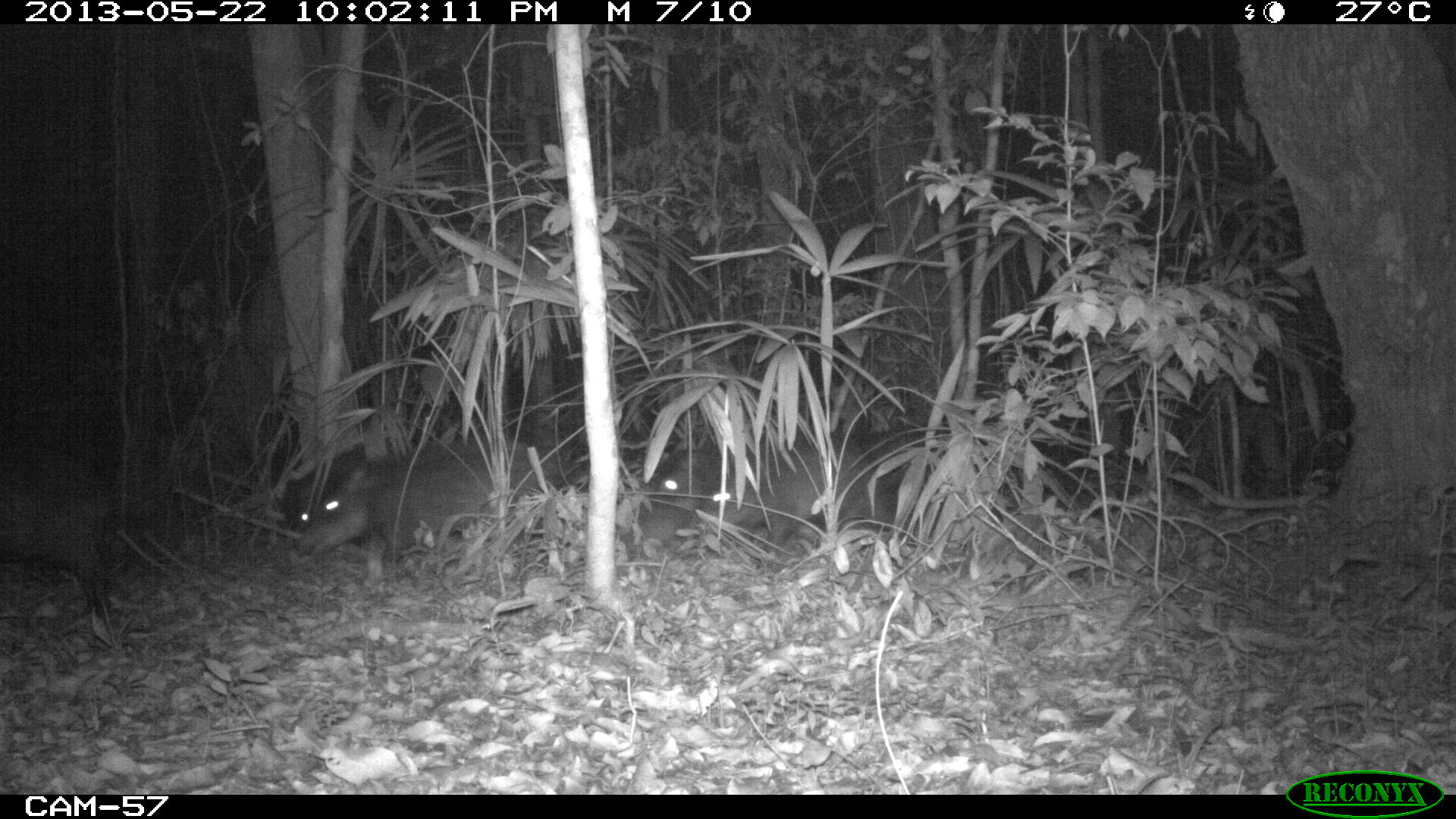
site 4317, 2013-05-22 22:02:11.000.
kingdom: Animalia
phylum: Chordata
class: Mammalia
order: Artiodactyla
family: Tayassuidae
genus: Tayassu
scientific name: Tayassu pecari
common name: white-lipped peccary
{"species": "Tayassu pecari (white-lipped peccary)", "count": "20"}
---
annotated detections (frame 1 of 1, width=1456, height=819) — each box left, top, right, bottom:
tayassu pecari: 292, 438, 556, 573; 636, 437, 891, 550; 0, 447, 114, 621